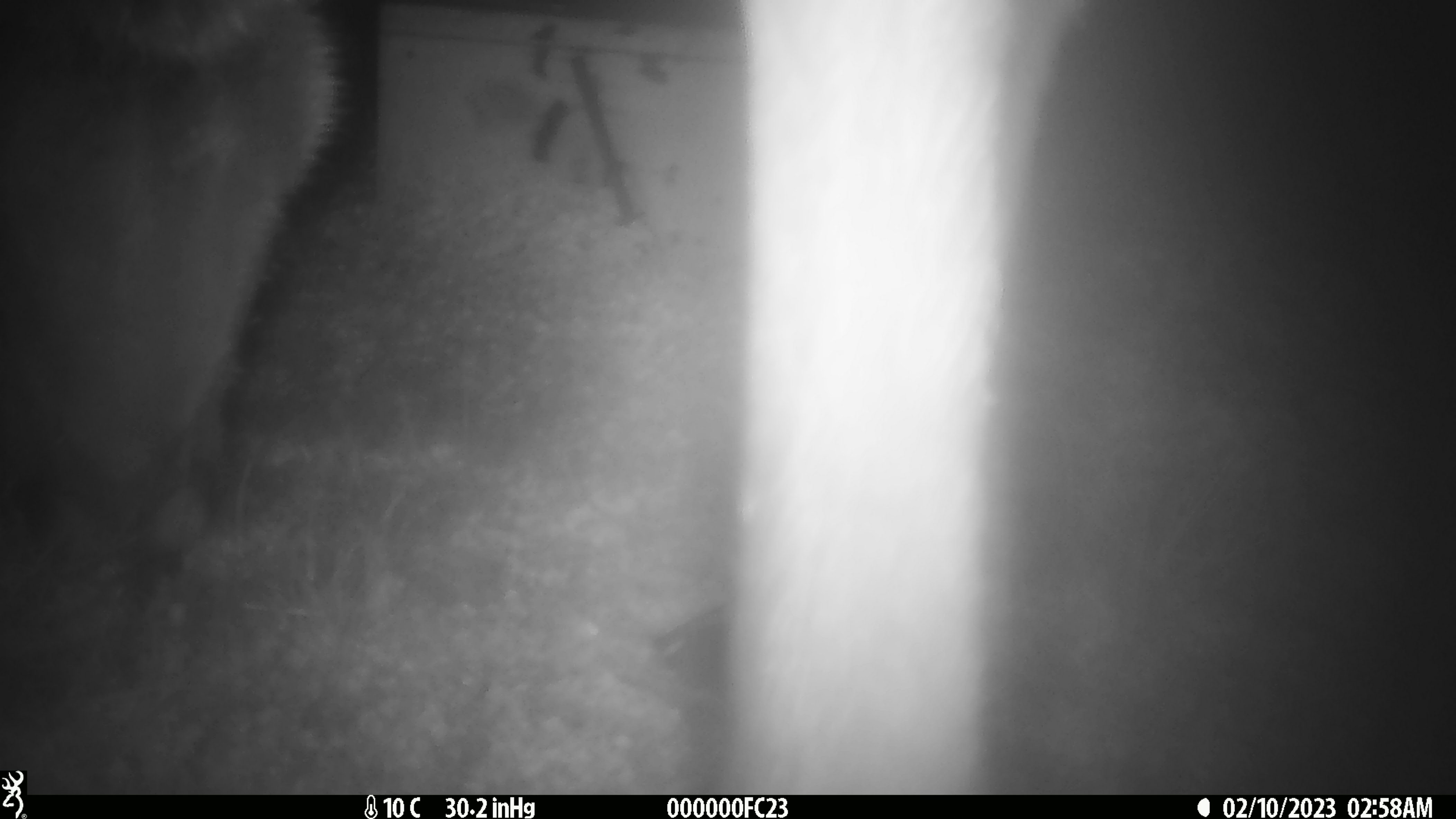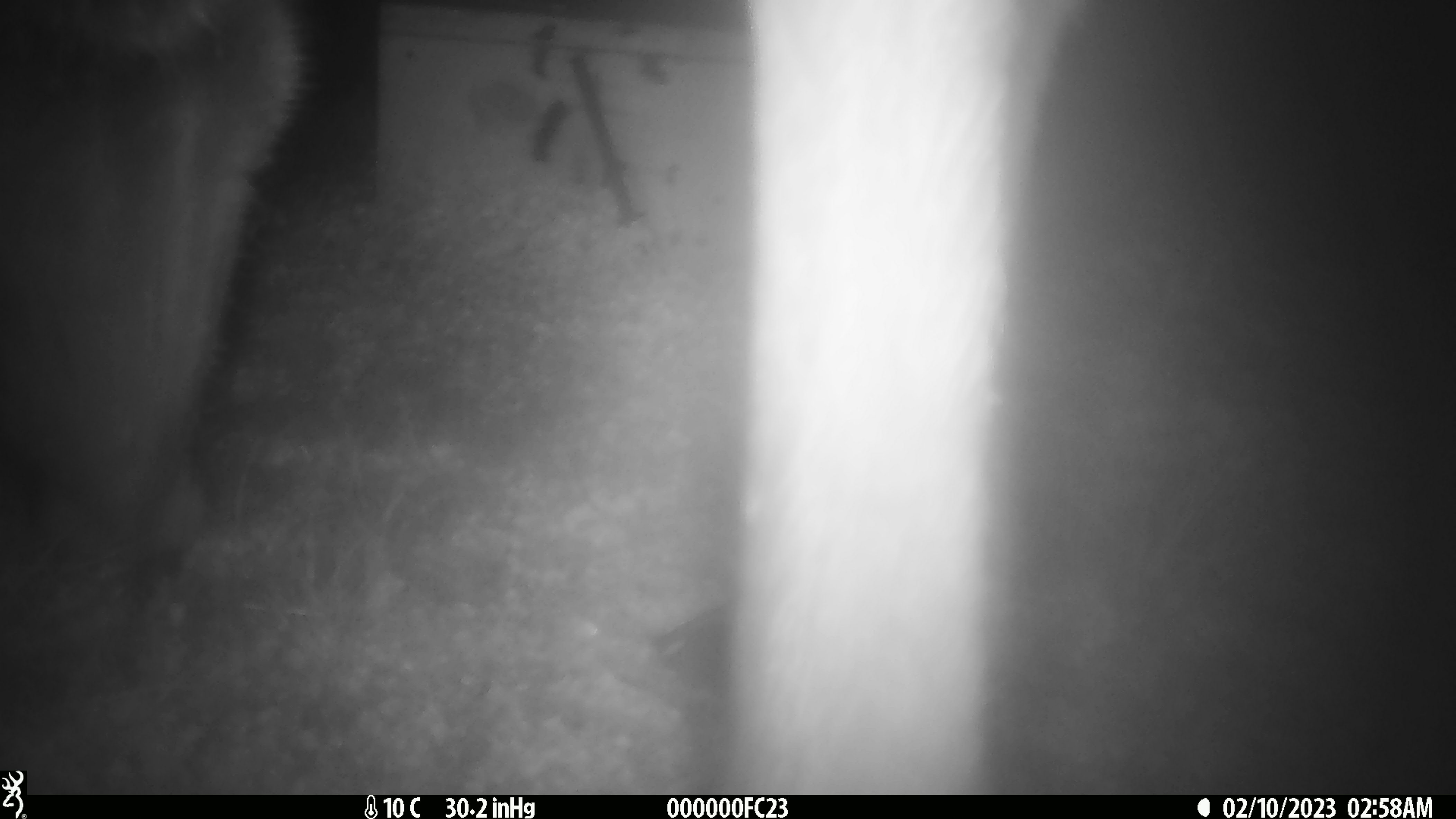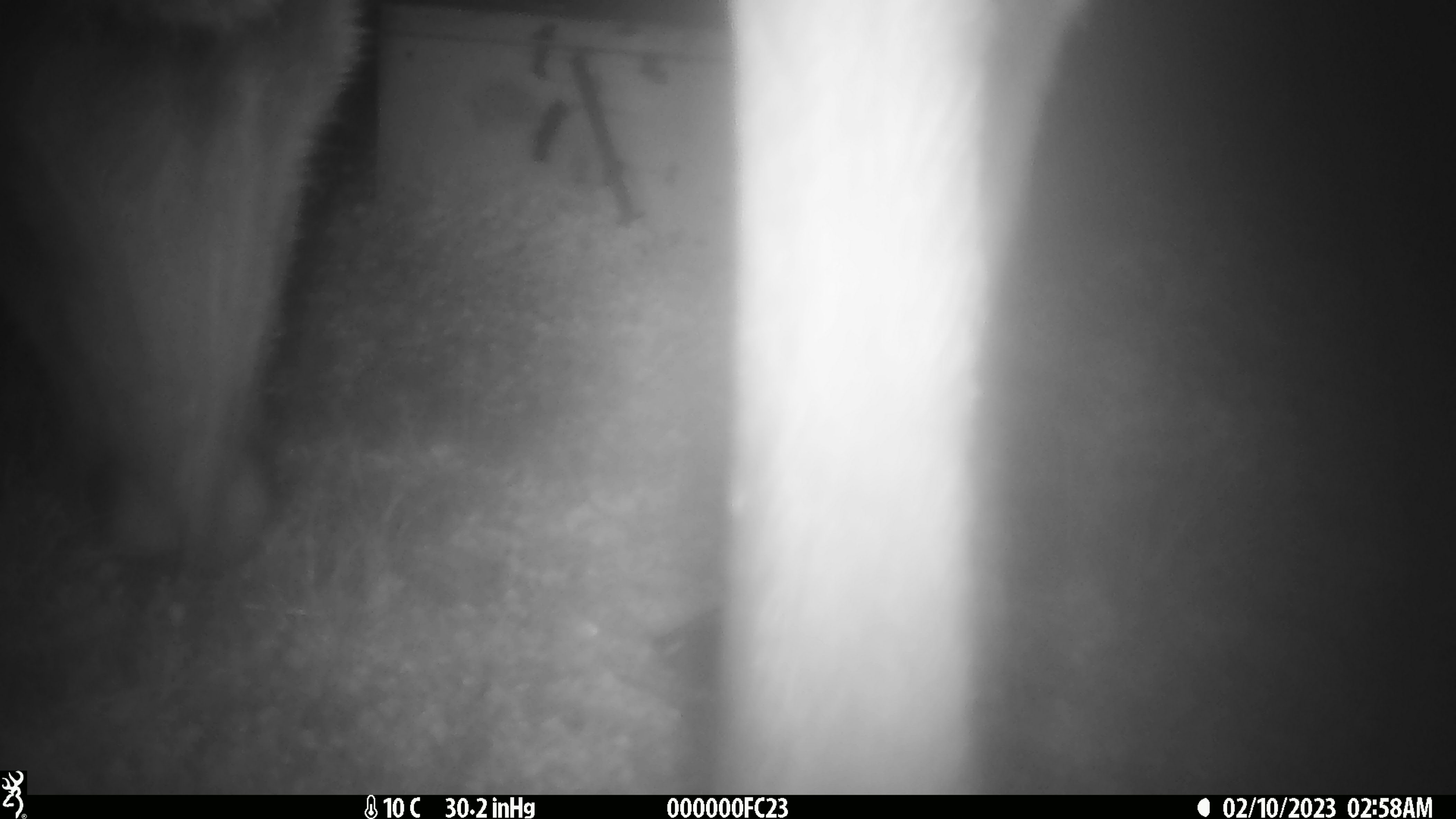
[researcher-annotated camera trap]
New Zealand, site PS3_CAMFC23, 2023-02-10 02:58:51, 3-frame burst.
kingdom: Animalia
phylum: Chordata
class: Mammalia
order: Artiodactyla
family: Cervidae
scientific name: Cervidae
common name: deer